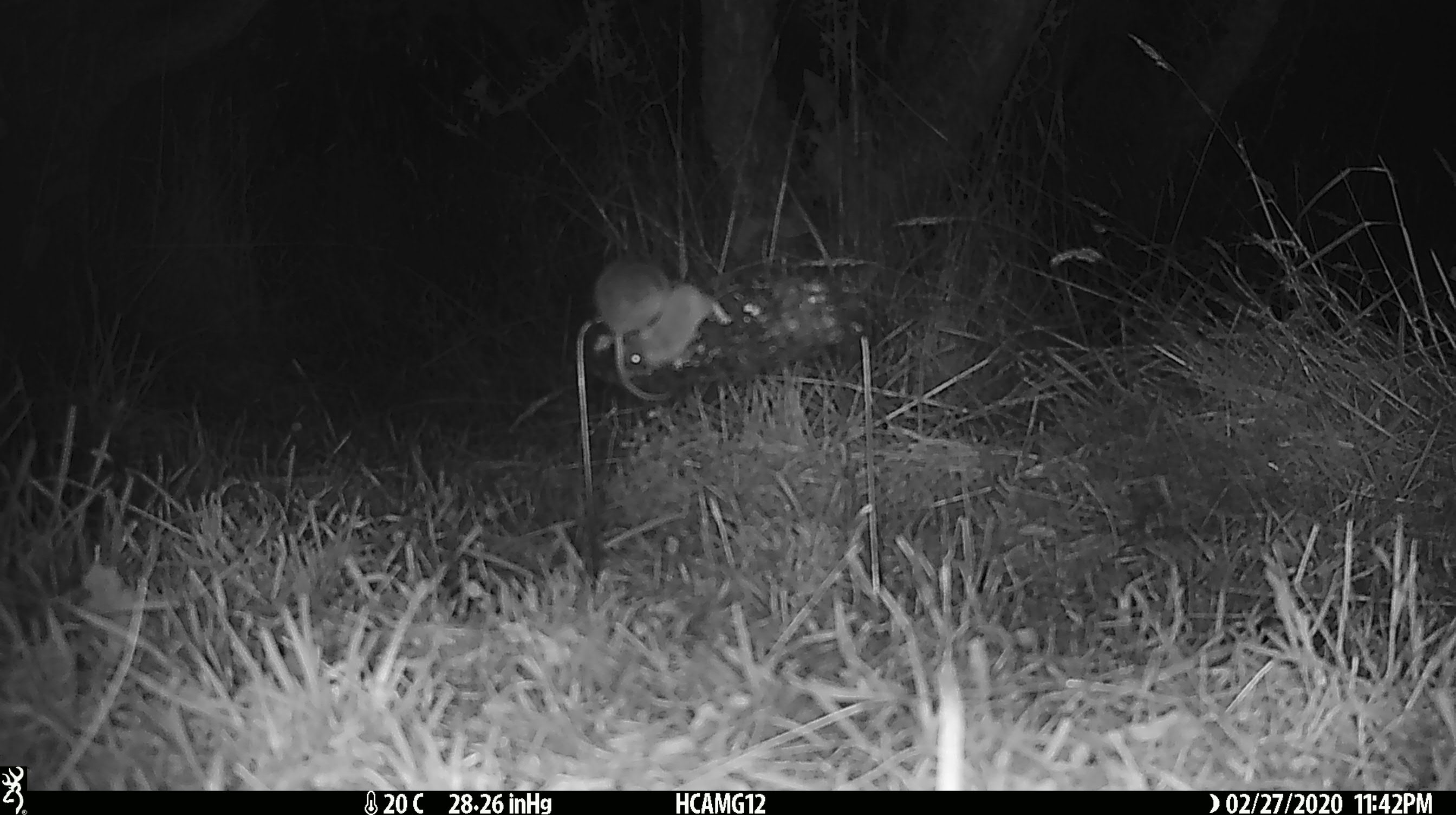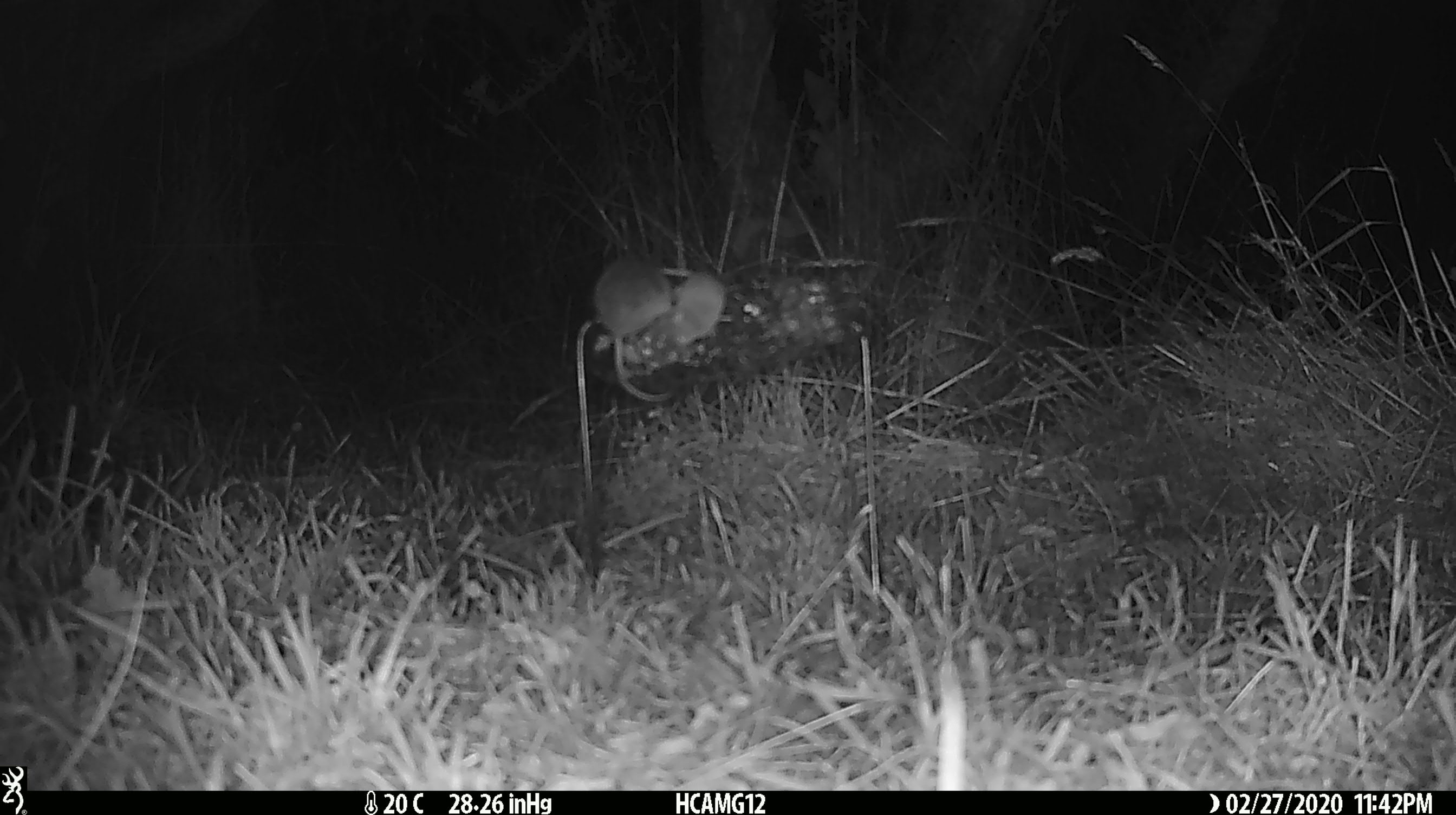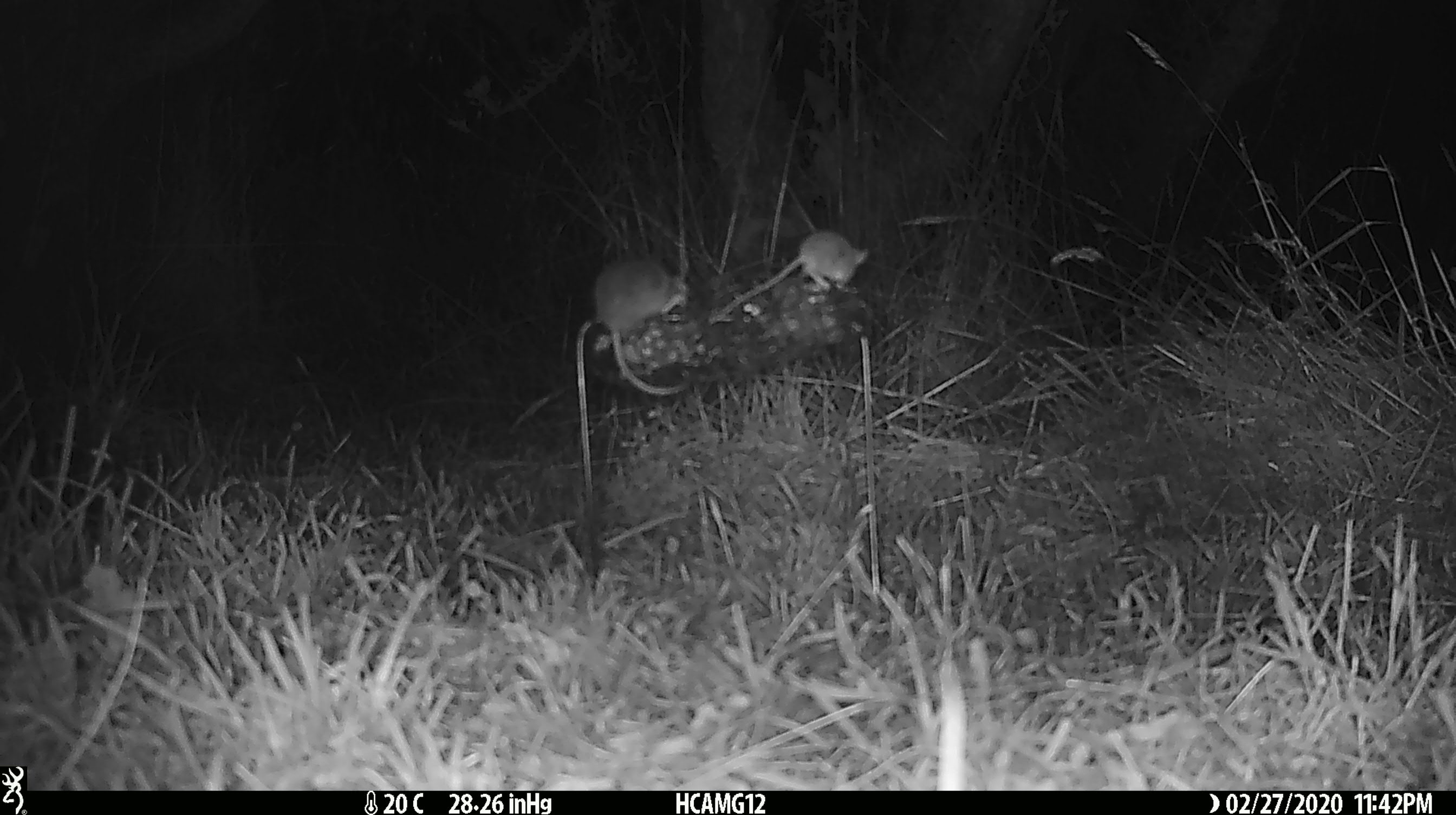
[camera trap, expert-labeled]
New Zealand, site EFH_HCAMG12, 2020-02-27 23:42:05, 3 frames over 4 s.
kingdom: Animalia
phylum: Chordata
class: Mammalia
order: Rodentia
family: Muridae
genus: Mus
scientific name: Mus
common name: mouse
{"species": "mouse (Mus)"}